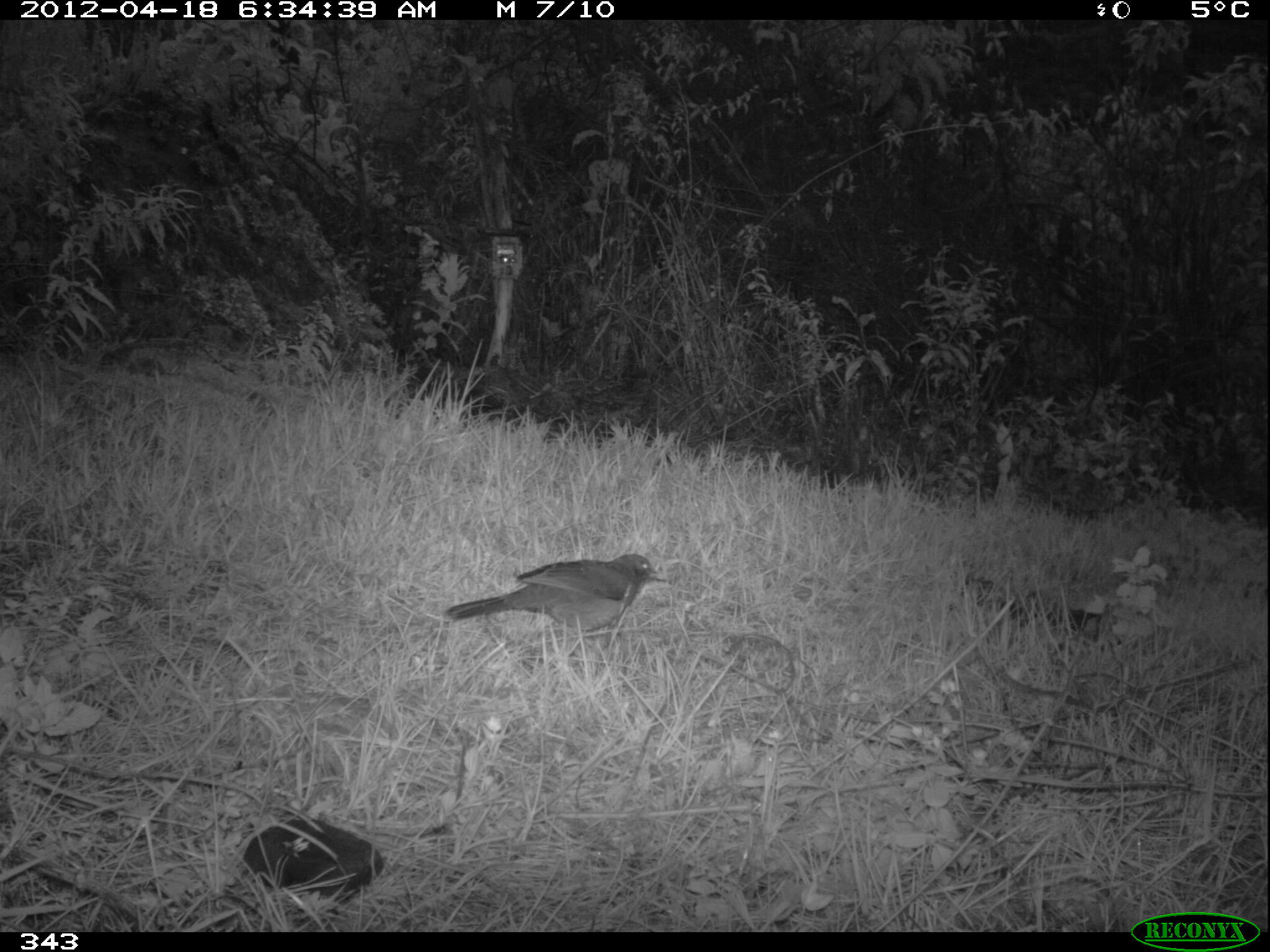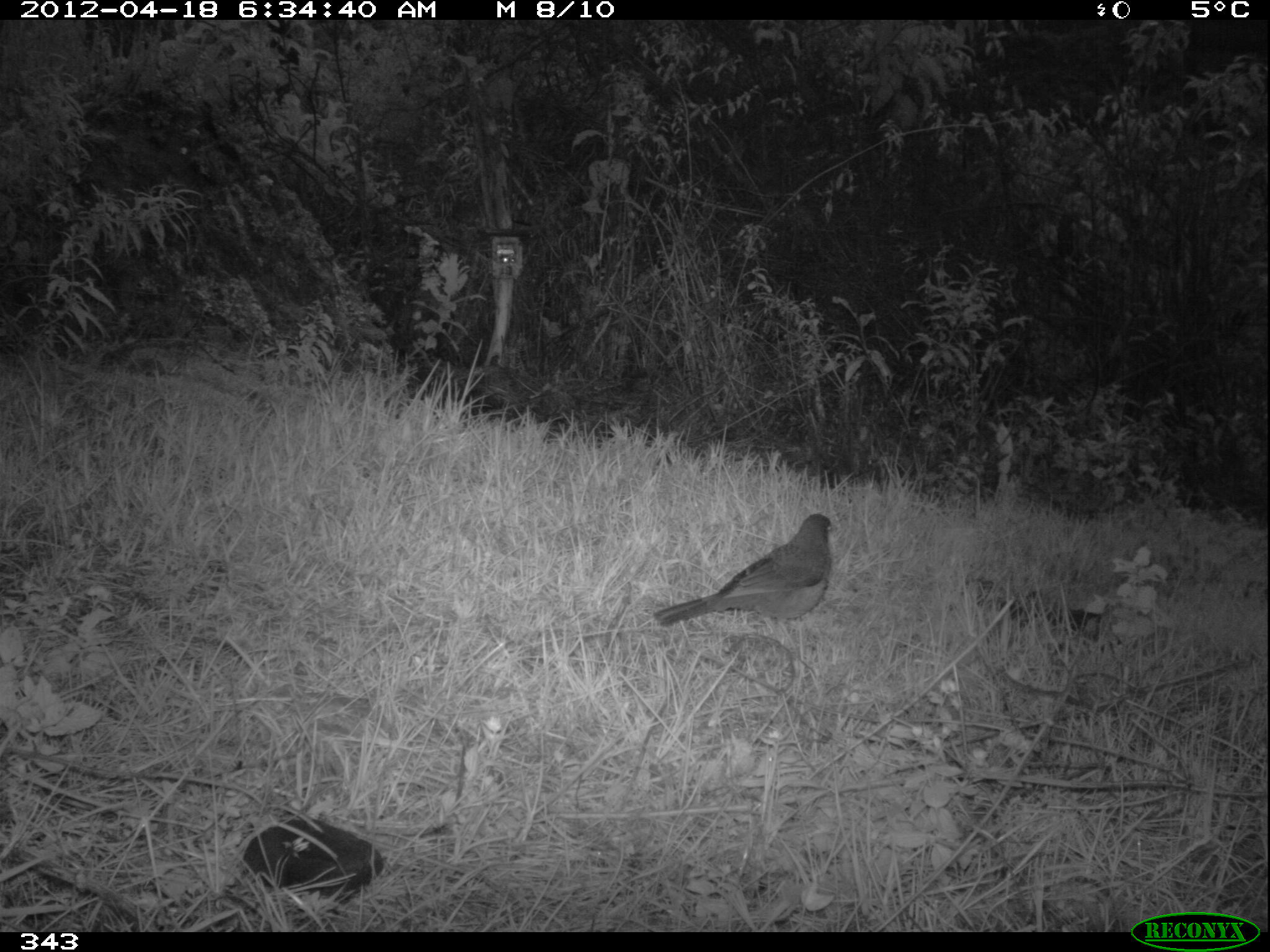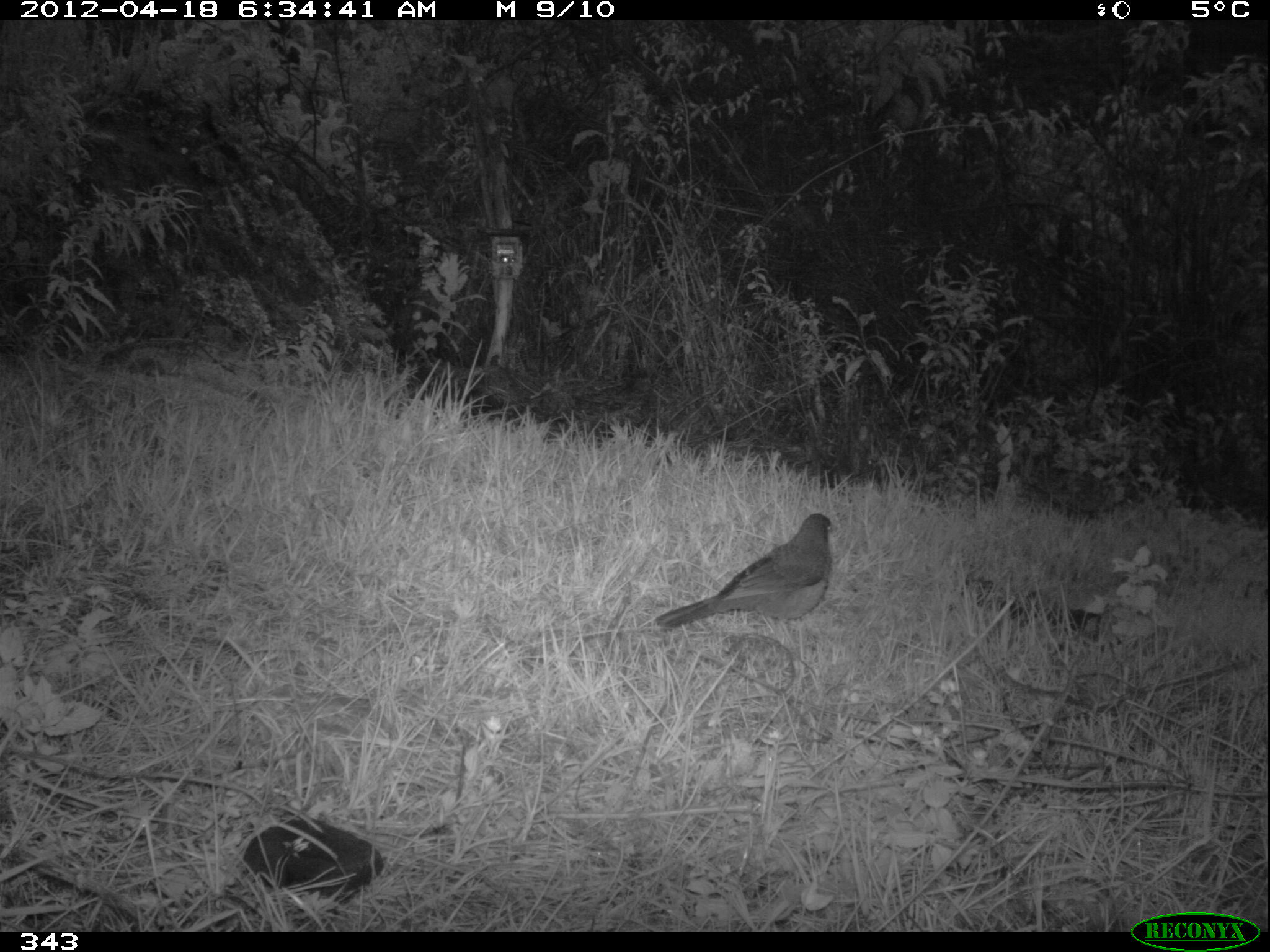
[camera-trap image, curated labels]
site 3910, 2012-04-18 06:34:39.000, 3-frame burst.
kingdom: Animalia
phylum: Chordata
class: Aves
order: Passeriformes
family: Turdidae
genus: Turdus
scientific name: Turdus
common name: true thrushes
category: turdus sp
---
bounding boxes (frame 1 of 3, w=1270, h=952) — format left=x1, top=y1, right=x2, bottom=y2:
turdus sp: left=443, top=552, right=666, bottom=665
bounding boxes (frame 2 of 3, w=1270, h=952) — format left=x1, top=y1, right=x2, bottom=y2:
turdus sp: left=652, top=512, right=832, bottom=650